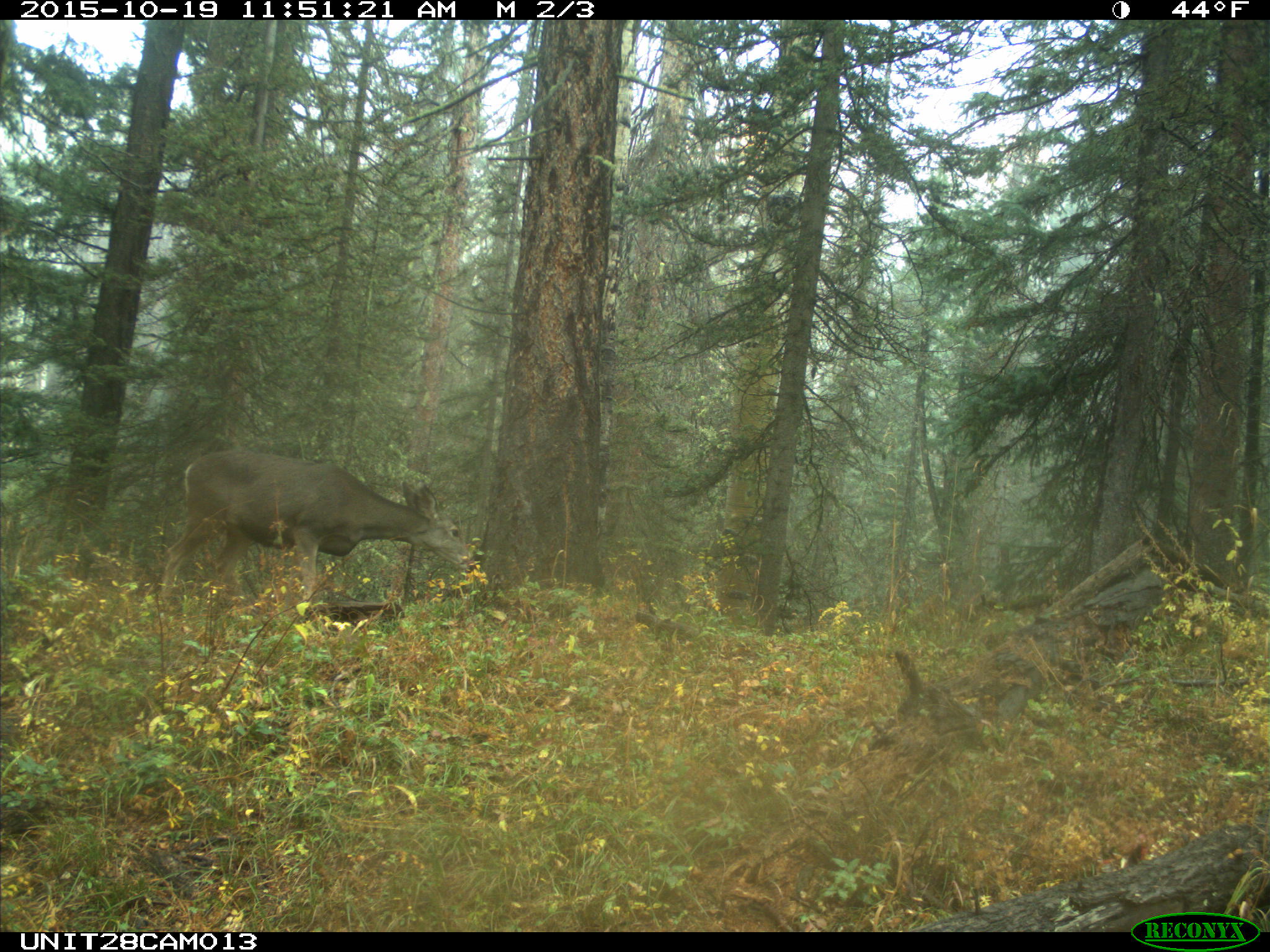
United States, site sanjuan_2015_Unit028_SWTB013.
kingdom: Animalia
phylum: Chordata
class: Mammalia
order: Artiodactyla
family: Cervidae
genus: Odocoileus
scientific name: Odocoileus hemionus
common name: mule deer